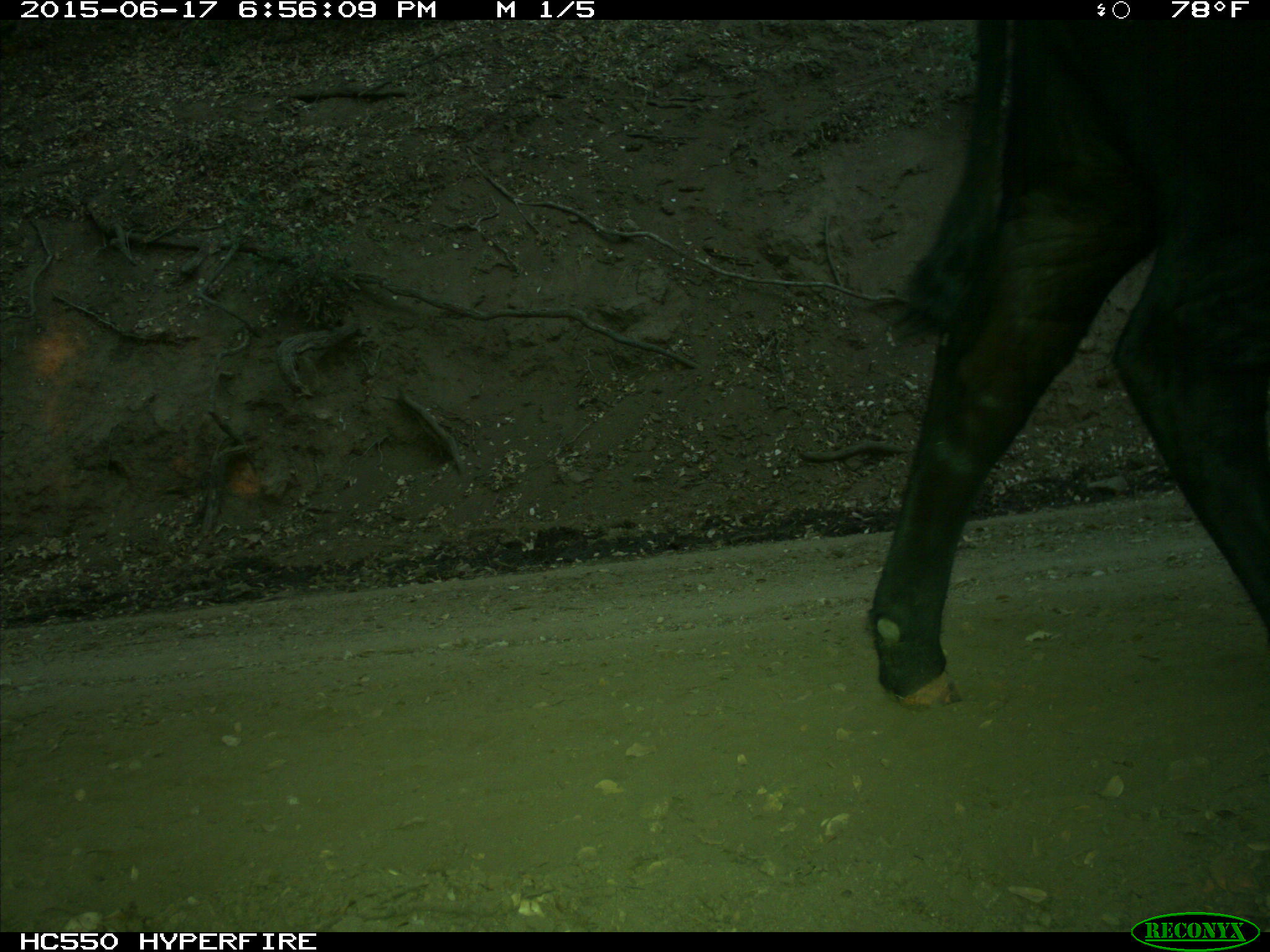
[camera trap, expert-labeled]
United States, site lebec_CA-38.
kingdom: Animalia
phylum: Chordata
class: Mammalia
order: Artiodactyla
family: Bovidae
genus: Bos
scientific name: Bos taurus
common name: domestic cow